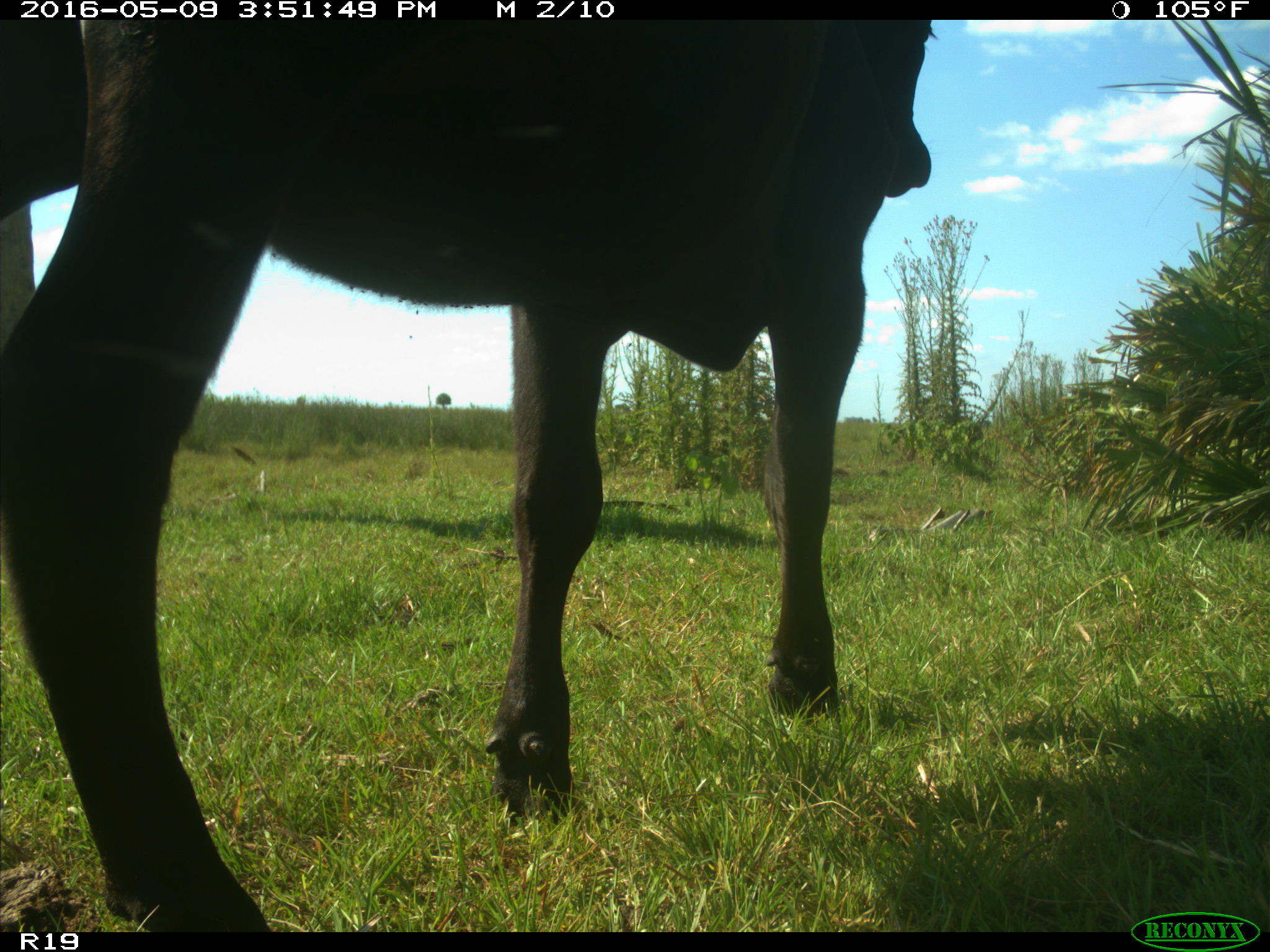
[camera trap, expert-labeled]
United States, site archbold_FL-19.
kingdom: Animalia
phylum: Chordata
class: Mammalia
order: Artiodactyla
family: Bovidae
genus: Bos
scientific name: Bos taurus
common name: domestic cow